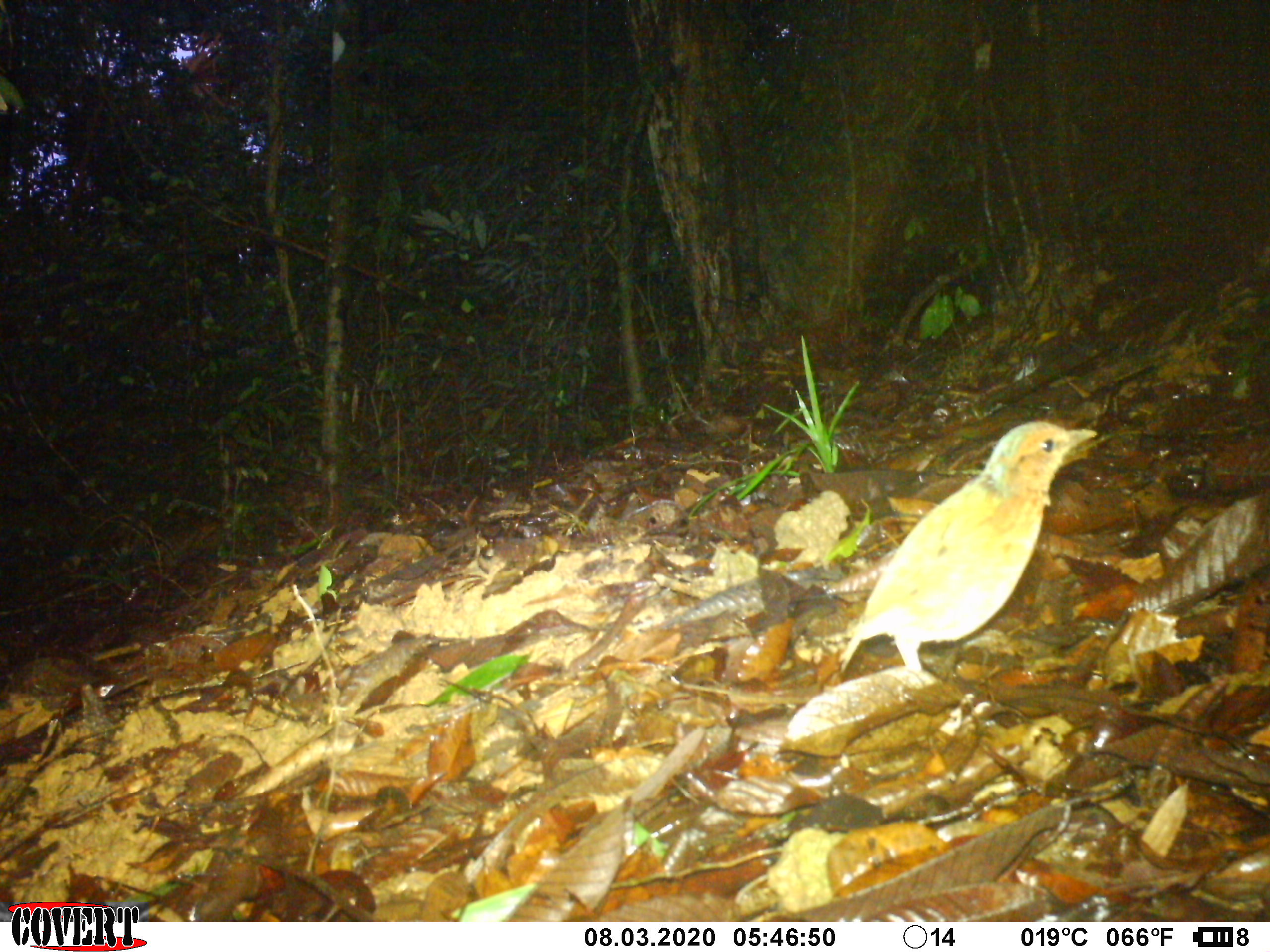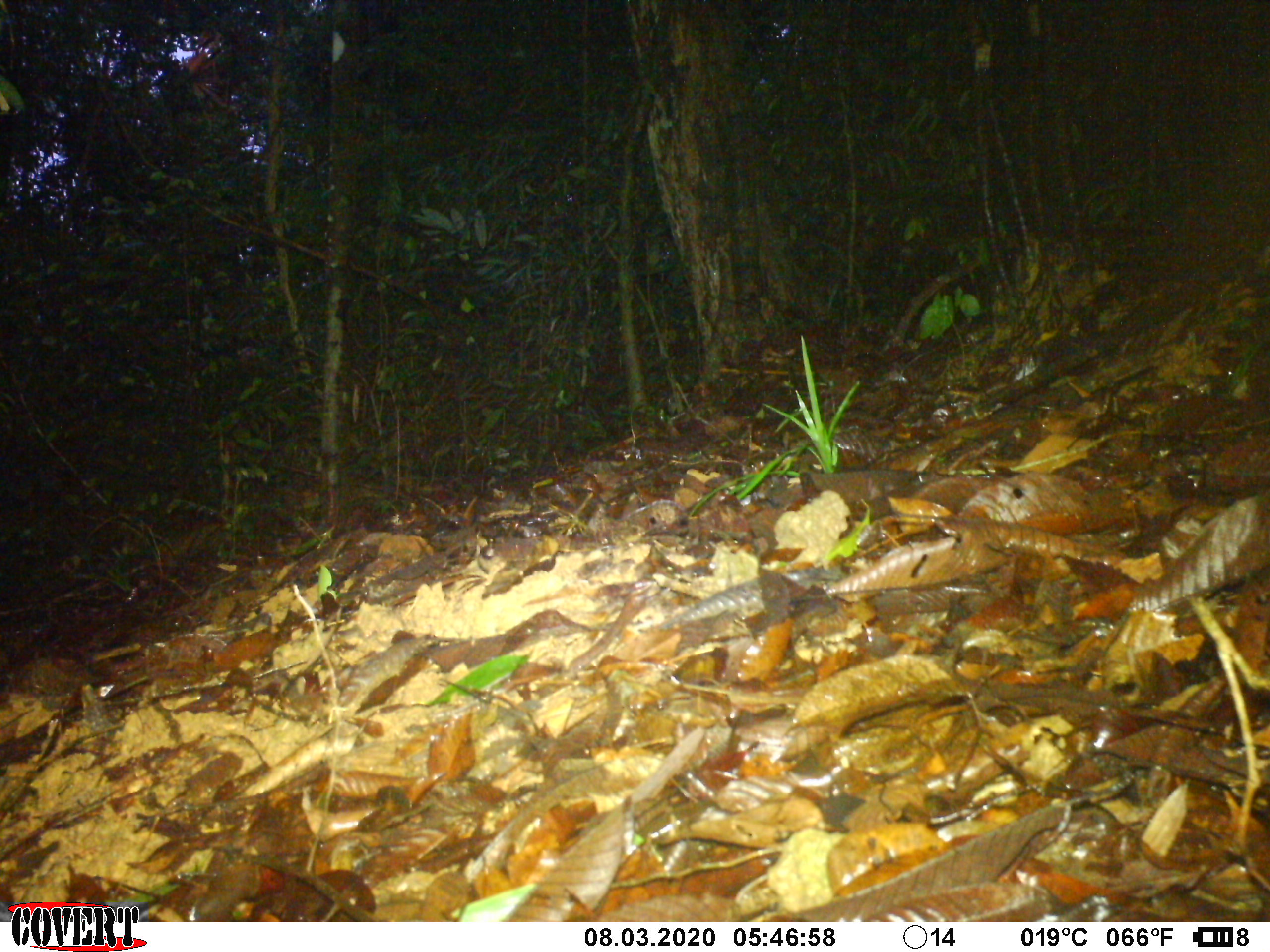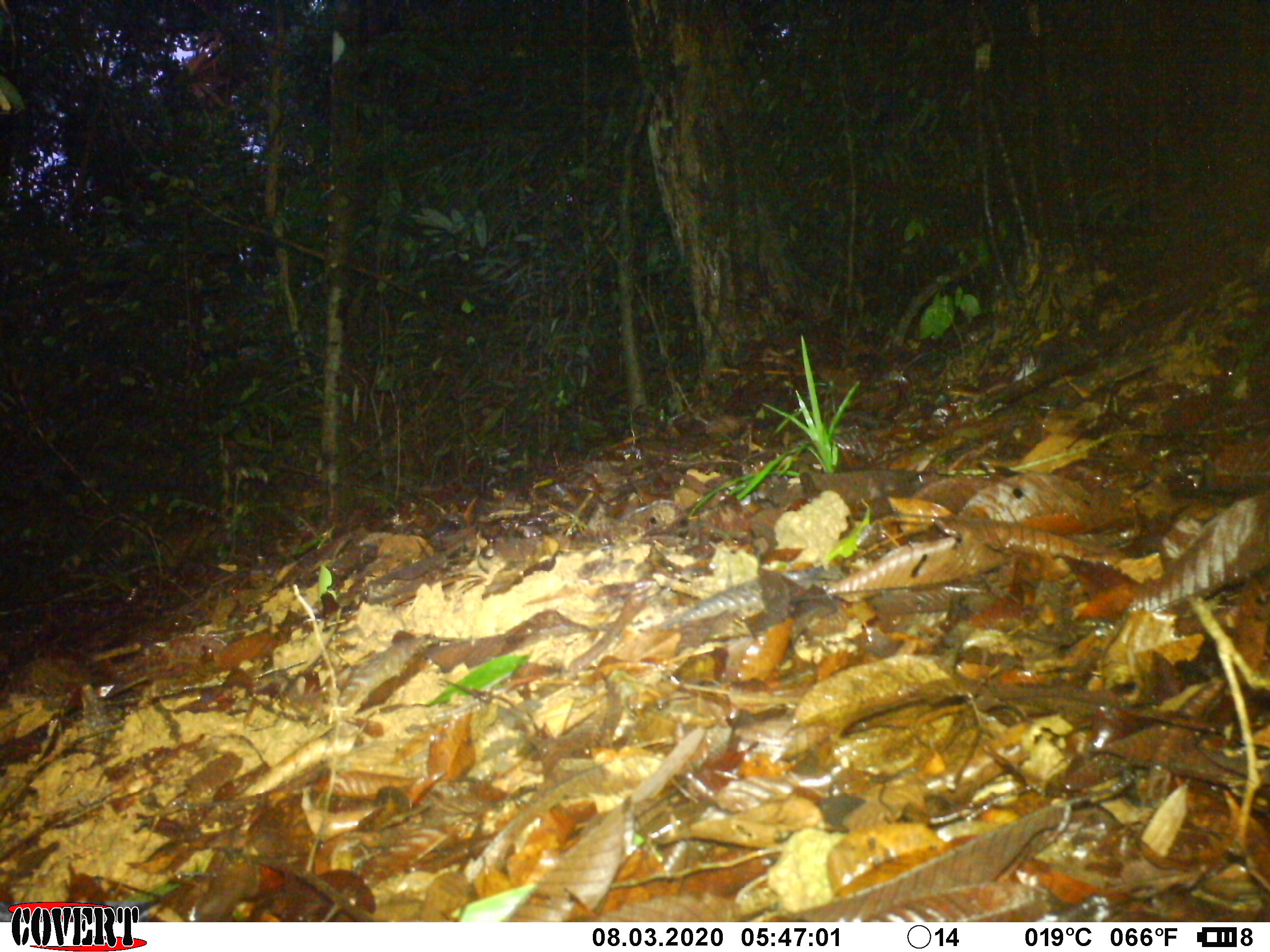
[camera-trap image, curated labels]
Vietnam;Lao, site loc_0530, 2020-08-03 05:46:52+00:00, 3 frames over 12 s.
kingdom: Animalia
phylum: Chordata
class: Aves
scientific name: Aves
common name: bird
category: unidentified bird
Unidentified bird (bird) (Aves). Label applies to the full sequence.